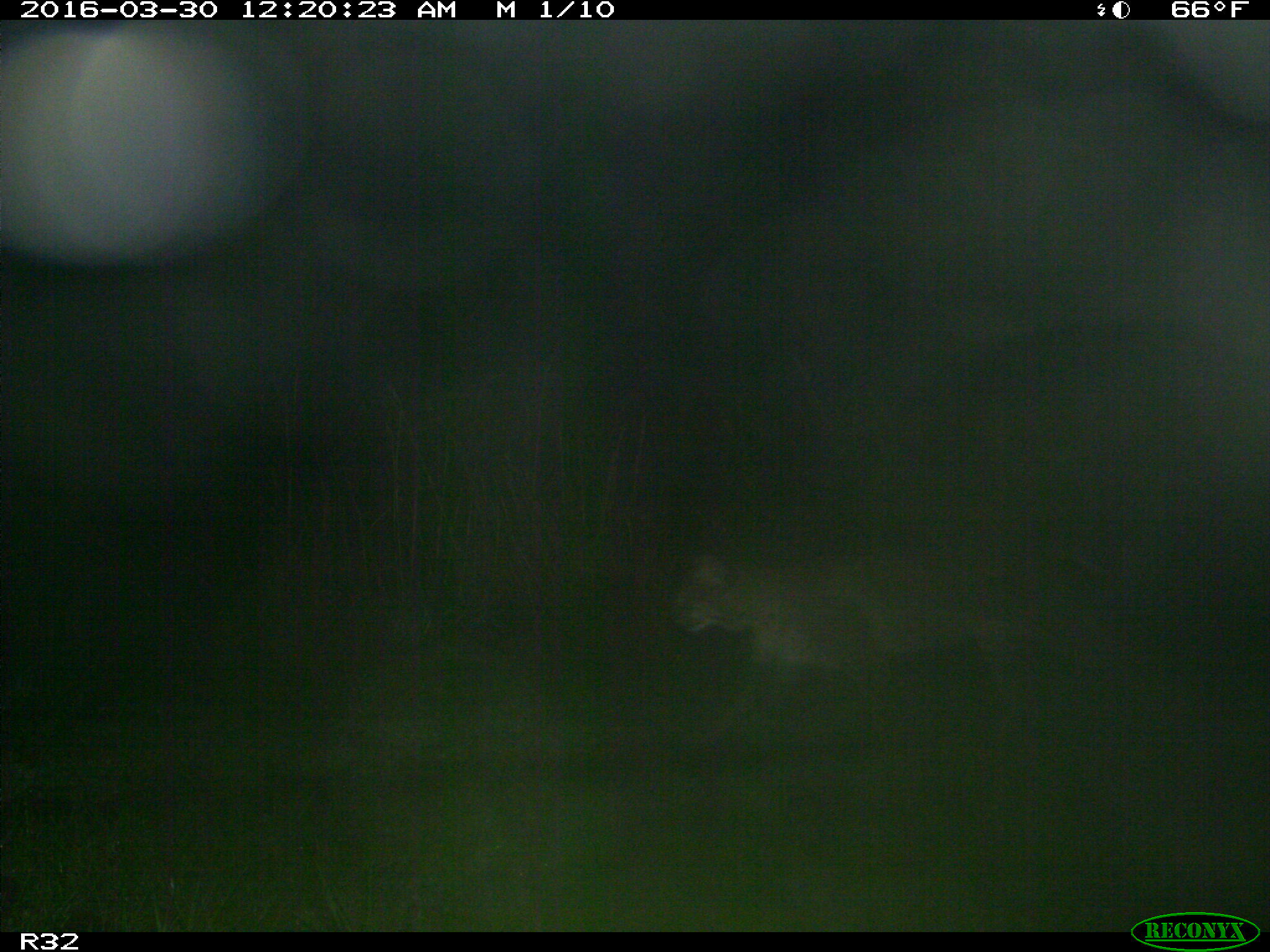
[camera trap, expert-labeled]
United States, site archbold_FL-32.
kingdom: Animalia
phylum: Chordata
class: Mammalia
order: Carnivora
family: Felidae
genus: Lynx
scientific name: Lynx rufus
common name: bobcat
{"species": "Lynx rufus (bobcat)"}